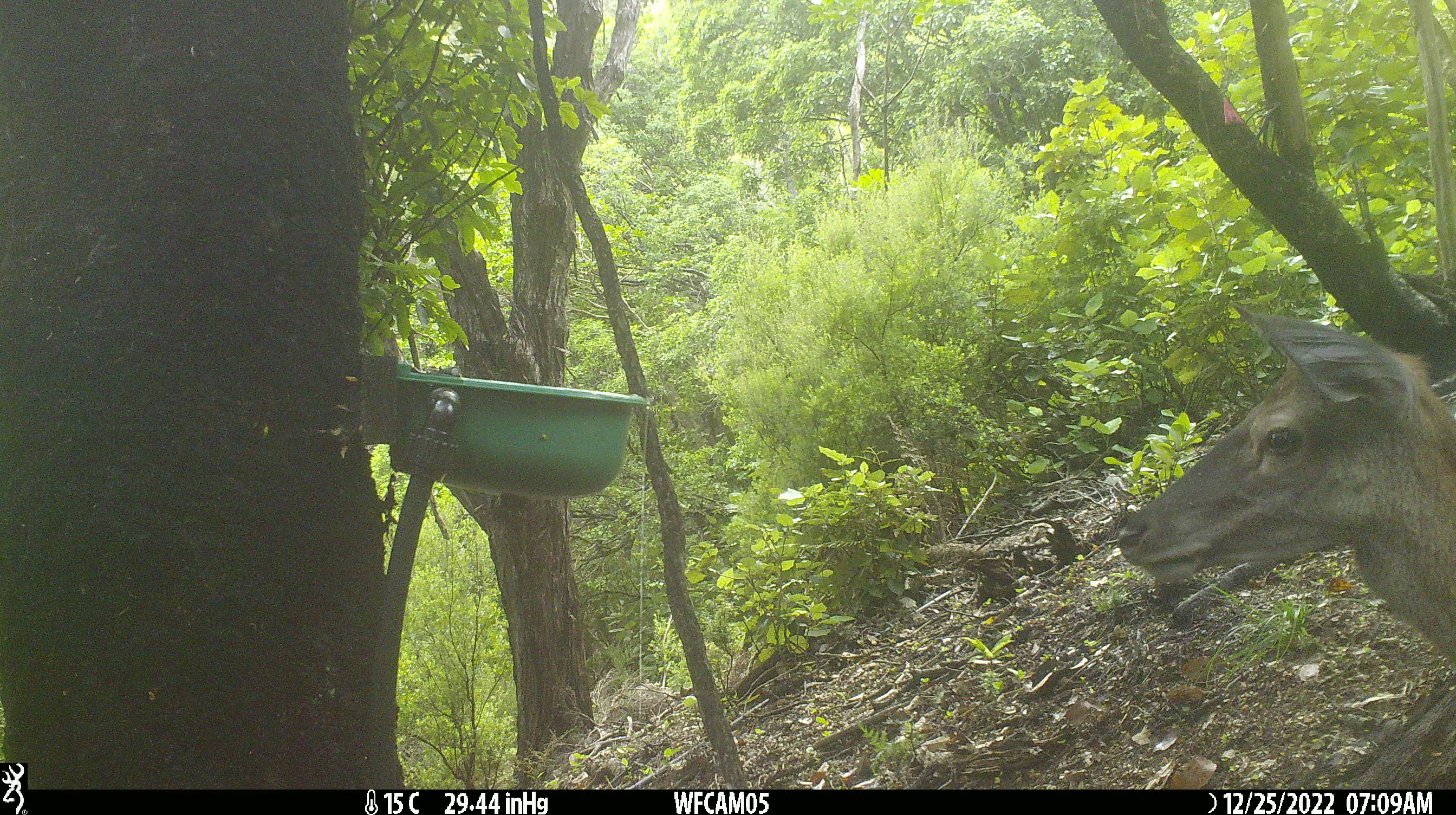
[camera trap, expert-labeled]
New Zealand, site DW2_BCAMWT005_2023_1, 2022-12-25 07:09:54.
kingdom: Animalia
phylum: Chordata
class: Mammalia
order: Artiodactyla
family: Cervidae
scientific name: Cervidae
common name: deer